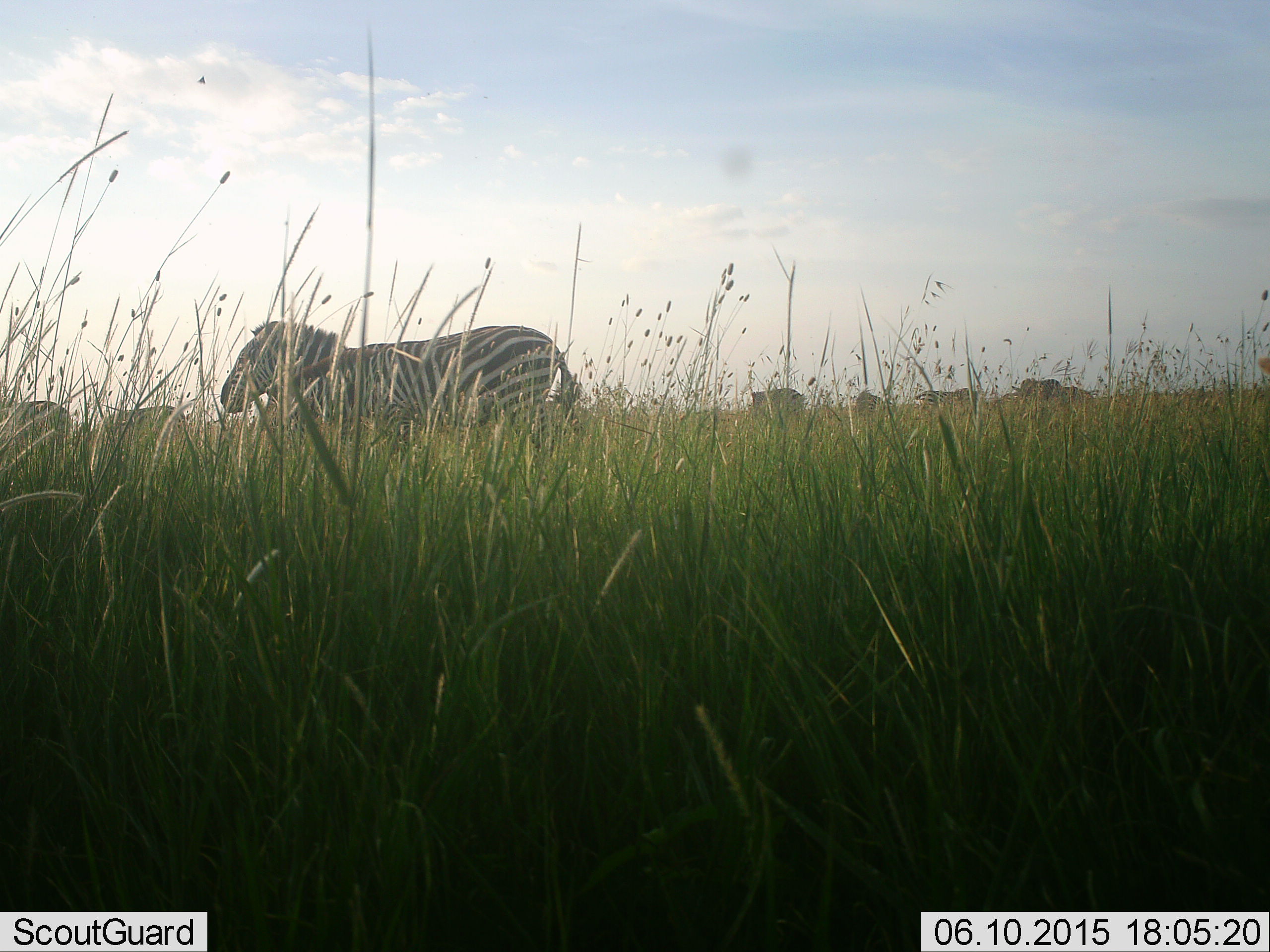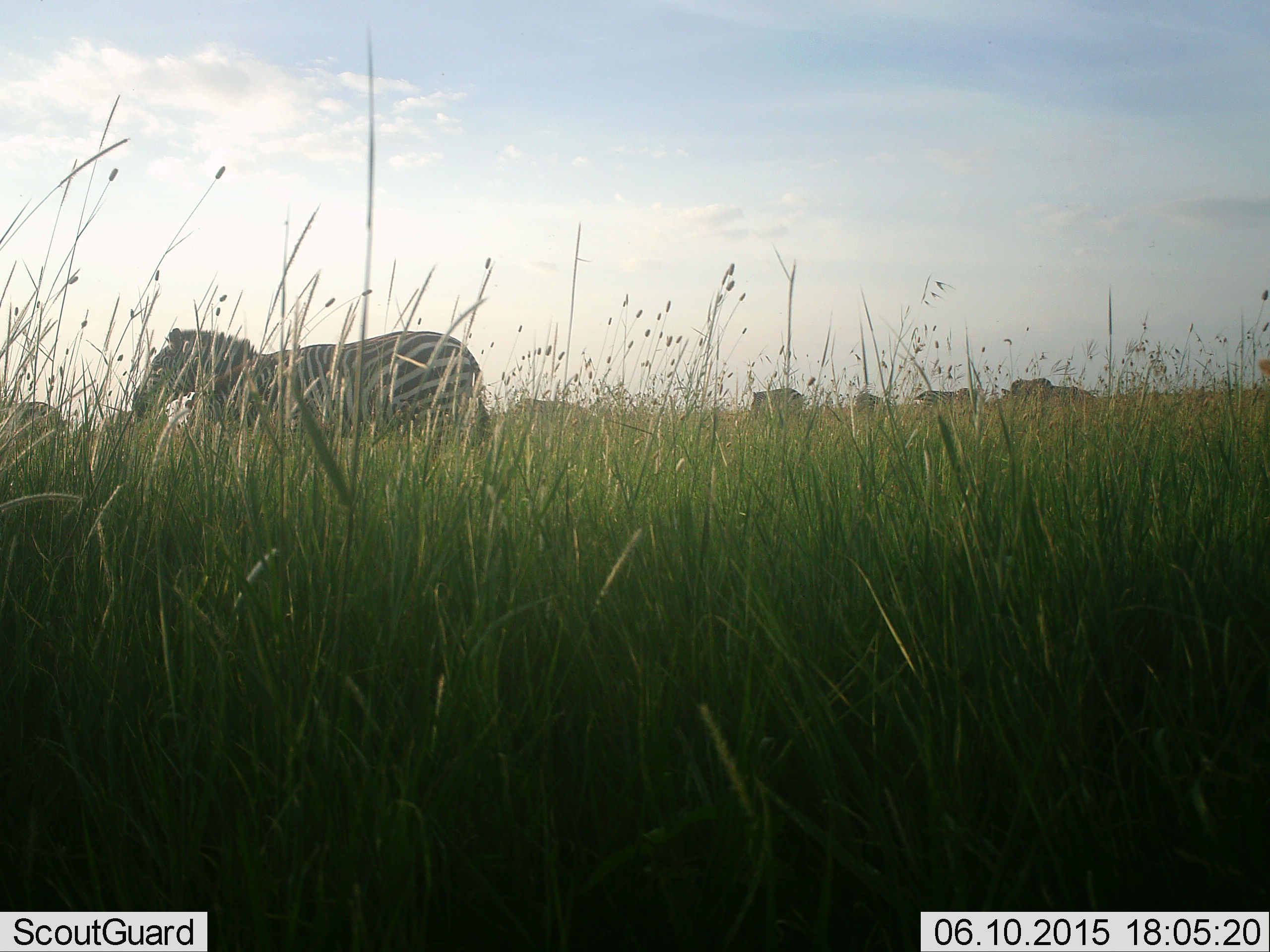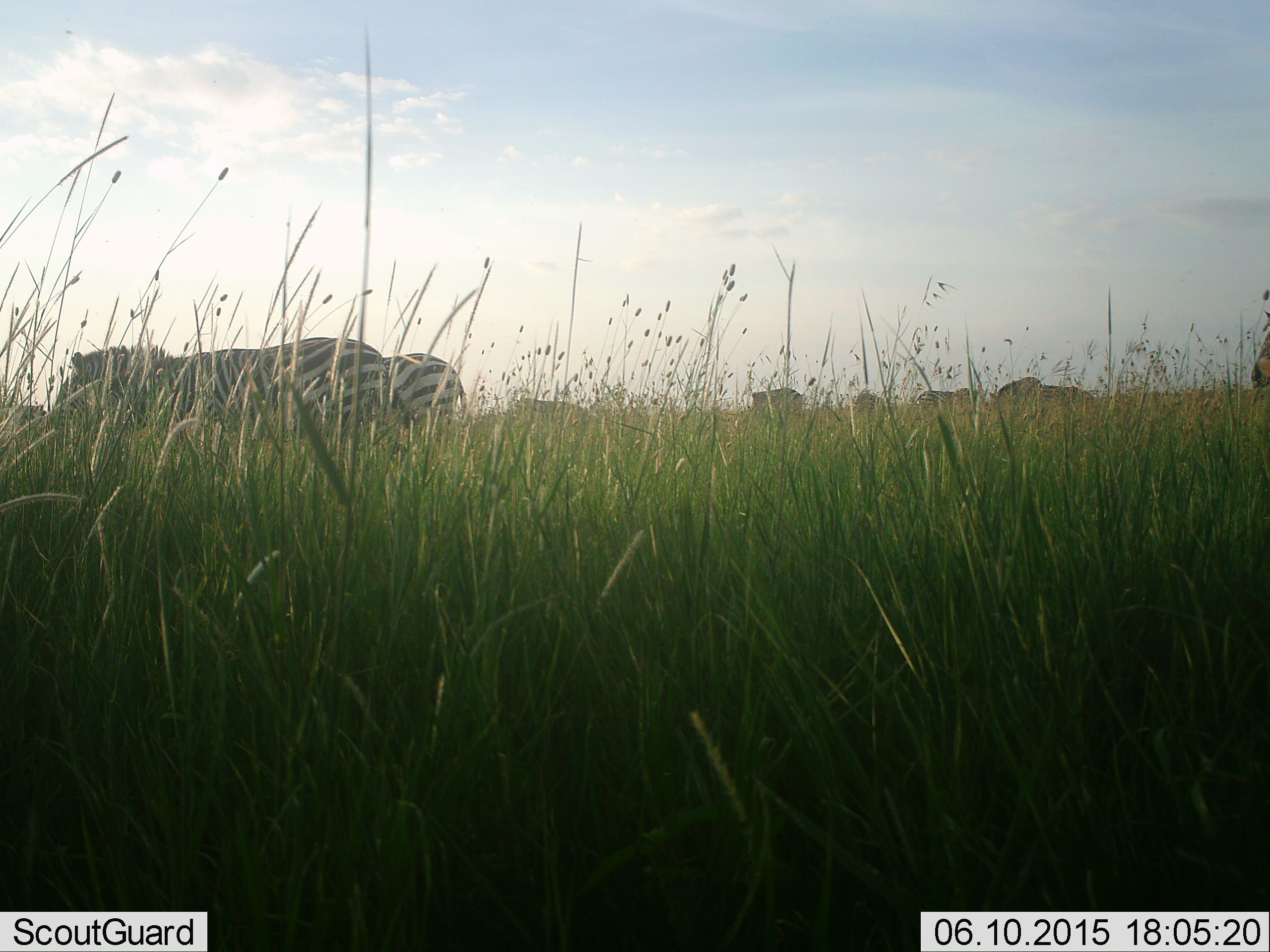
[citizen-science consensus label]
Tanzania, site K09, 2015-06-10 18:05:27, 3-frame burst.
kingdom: Animalia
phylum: Chordata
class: Mammalia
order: Perissodactyla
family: Equidae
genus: Equus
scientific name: Equus quagga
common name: plains zebra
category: zebra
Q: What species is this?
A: Zebra (plains zebra) (Equus quagga).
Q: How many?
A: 5.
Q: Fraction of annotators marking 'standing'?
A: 29%.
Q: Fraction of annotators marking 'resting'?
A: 0%.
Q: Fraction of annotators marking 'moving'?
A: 93%.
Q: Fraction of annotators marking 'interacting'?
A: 0%.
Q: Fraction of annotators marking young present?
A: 0%.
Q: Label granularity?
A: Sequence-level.